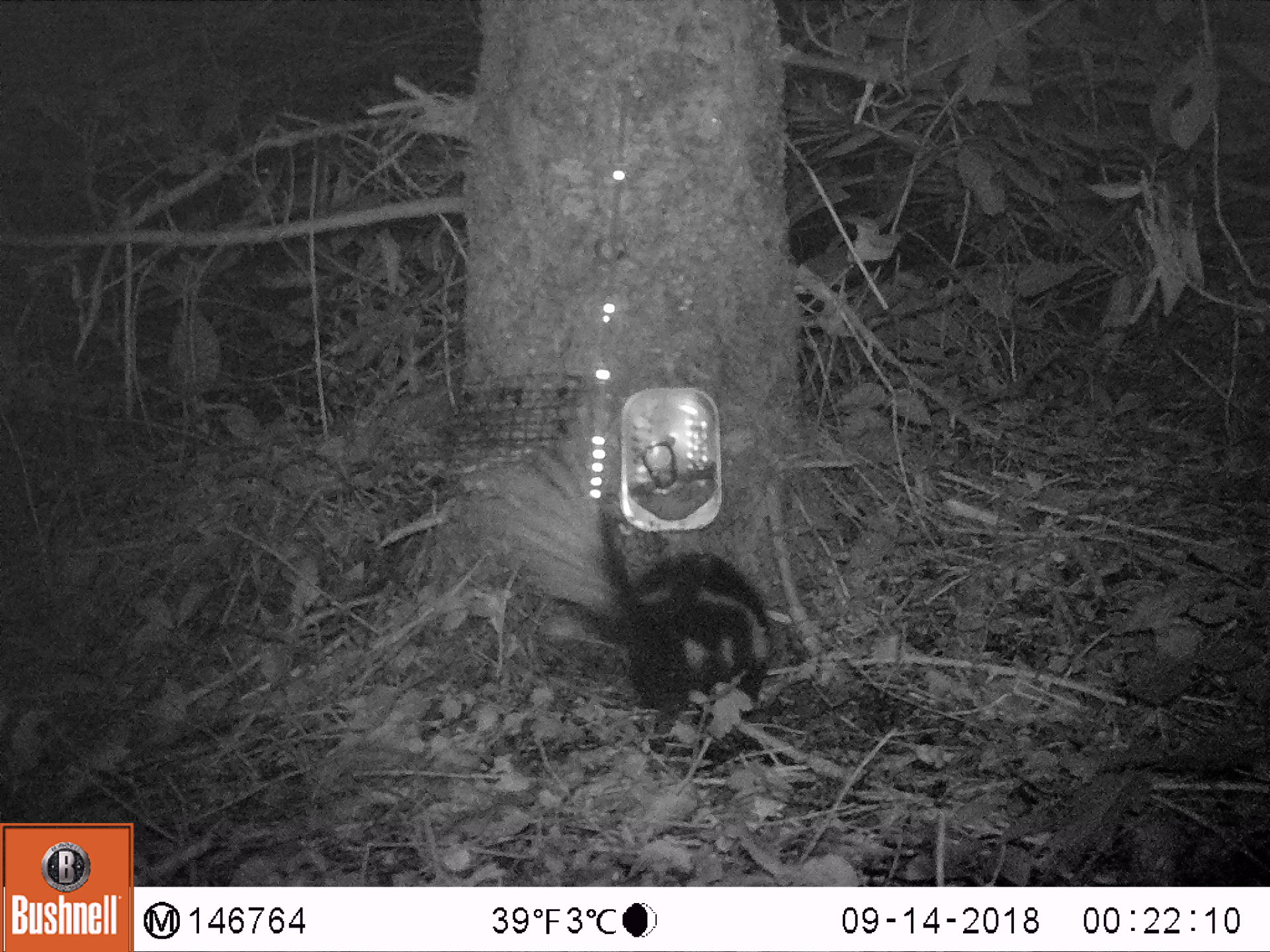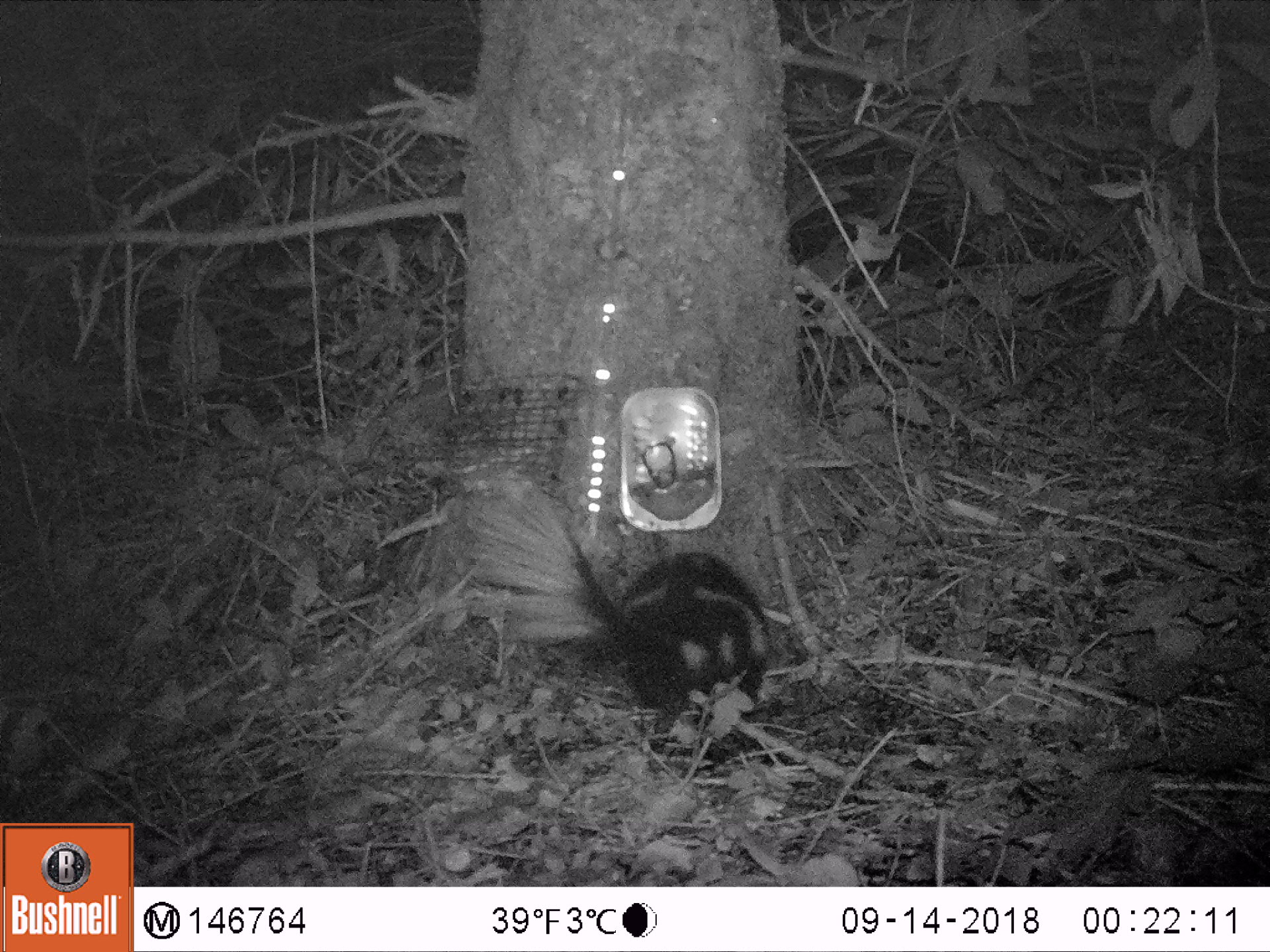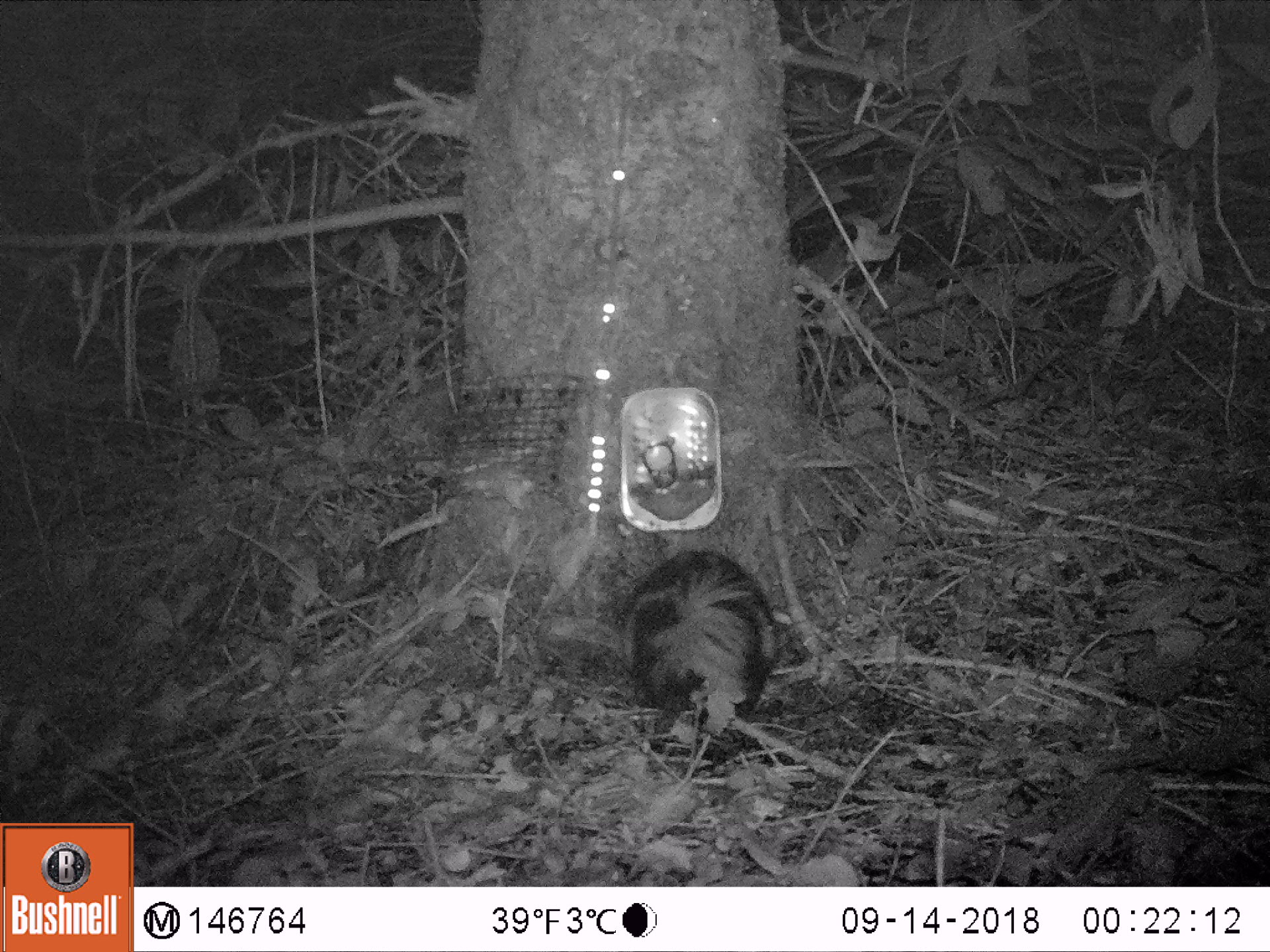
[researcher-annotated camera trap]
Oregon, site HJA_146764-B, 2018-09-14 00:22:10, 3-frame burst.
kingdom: Animalia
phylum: Chordata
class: Mammalia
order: Carnivora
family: Mephitidae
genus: Spilogale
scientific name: Spilogale gracilis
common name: western spotted skunk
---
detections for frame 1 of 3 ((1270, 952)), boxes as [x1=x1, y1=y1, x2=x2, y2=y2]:
western spotted skunk: [x1=472, y1=434, x2=809, y2=740]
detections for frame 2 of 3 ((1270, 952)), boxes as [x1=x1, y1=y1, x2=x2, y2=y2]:
western spotted skunk: [x1=456, y1=455, x2=808, y2=728]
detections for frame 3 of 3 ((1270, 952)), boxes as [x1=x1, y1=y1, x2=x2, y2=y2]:
western spotted skunk: [x1=555, y1=500, x2=820, y2=754]